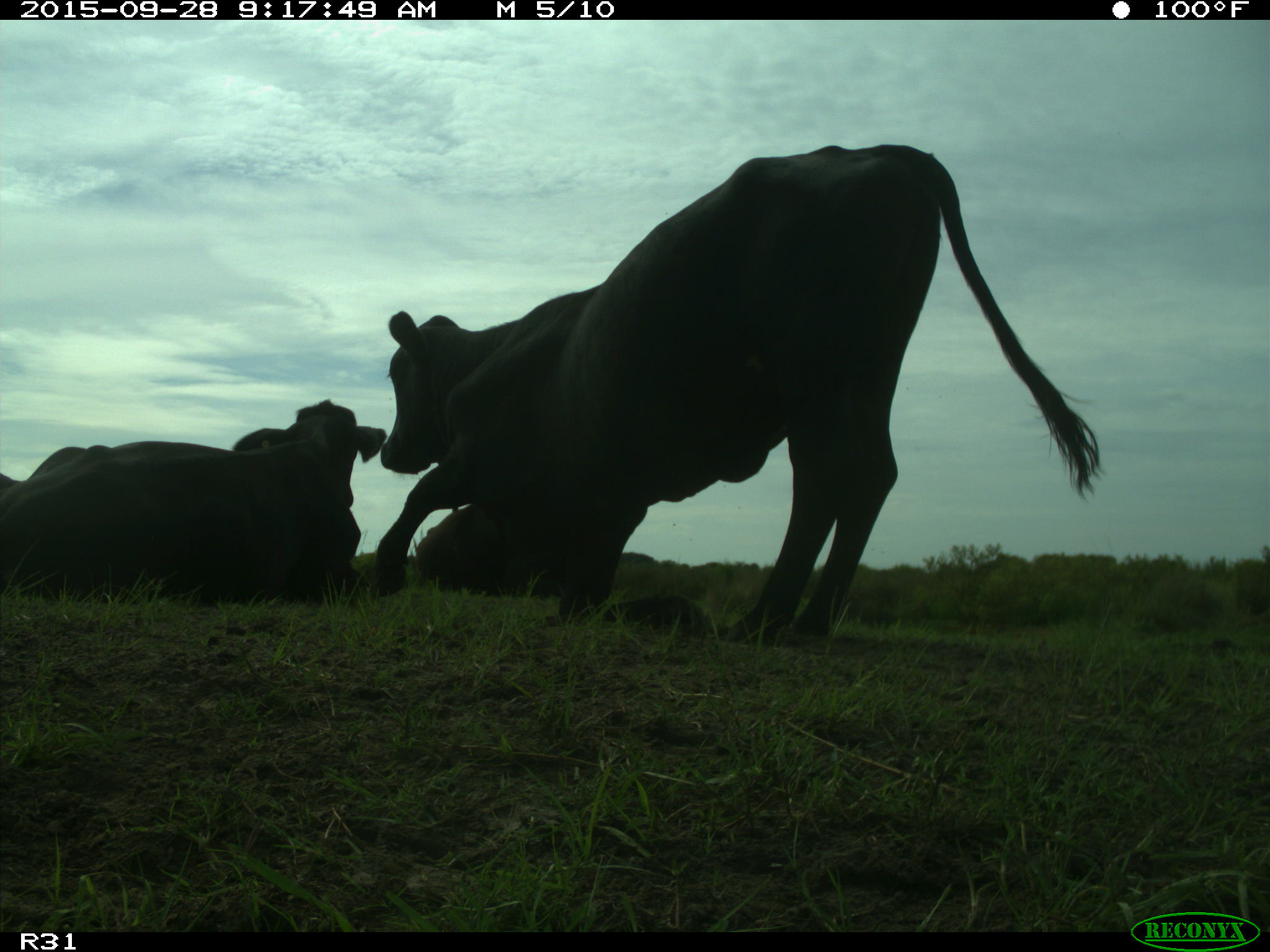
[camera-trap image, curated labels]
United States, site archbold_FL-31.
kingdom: Animalia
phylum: Chordata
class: Mammalia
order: Artiodactyla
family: Bovidae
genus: Bos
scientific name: Bos taurus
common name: domestic cow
Bos taurus (domestic cow).